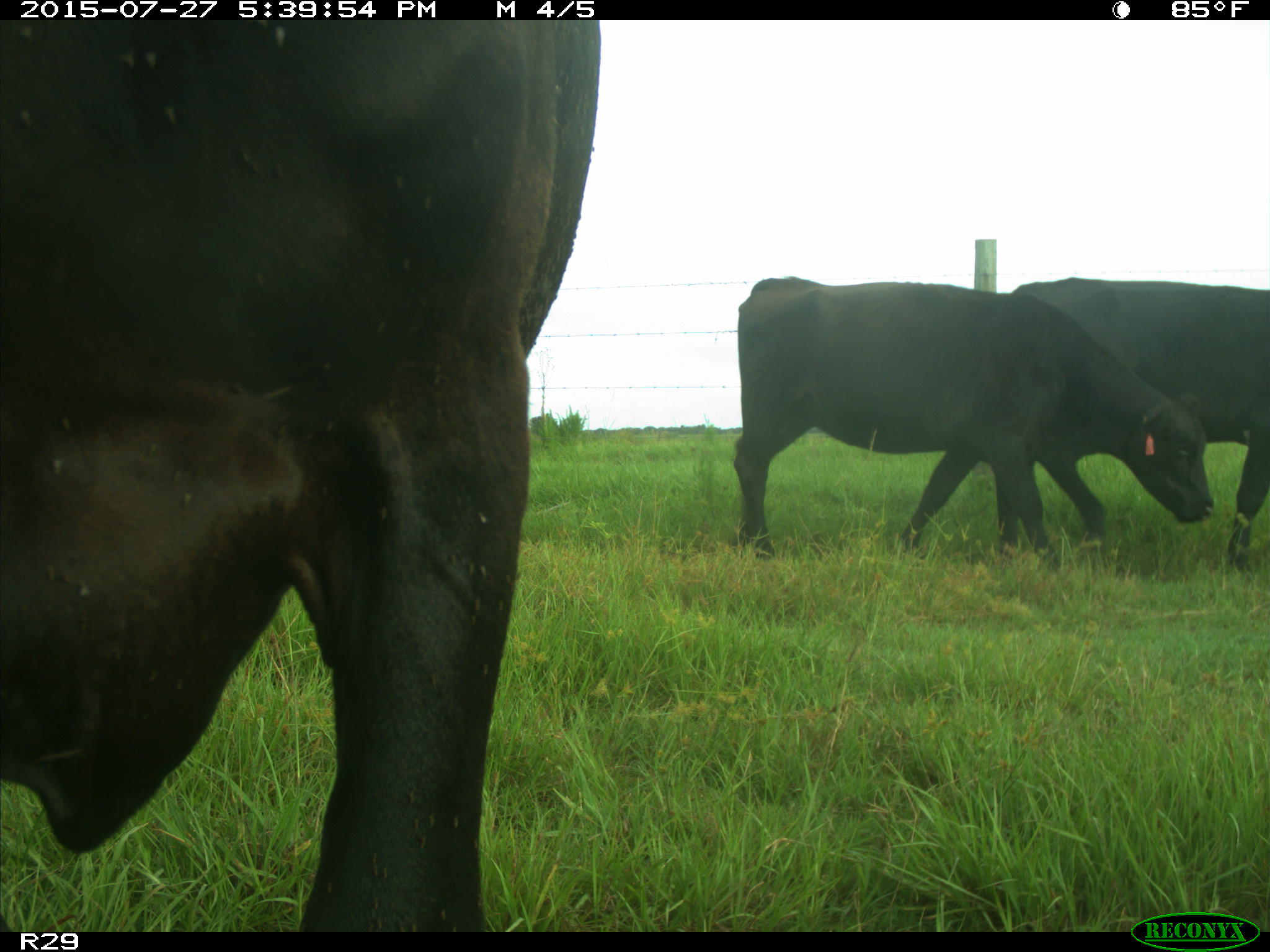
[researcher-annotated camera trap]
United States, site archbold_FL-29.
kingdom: Animalia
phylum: Chordata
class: Mammalia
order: Artiodactyla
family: Bovidae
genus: Bos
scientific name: Bos taurus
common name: domestic cow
Bos taurus (domestic cow).